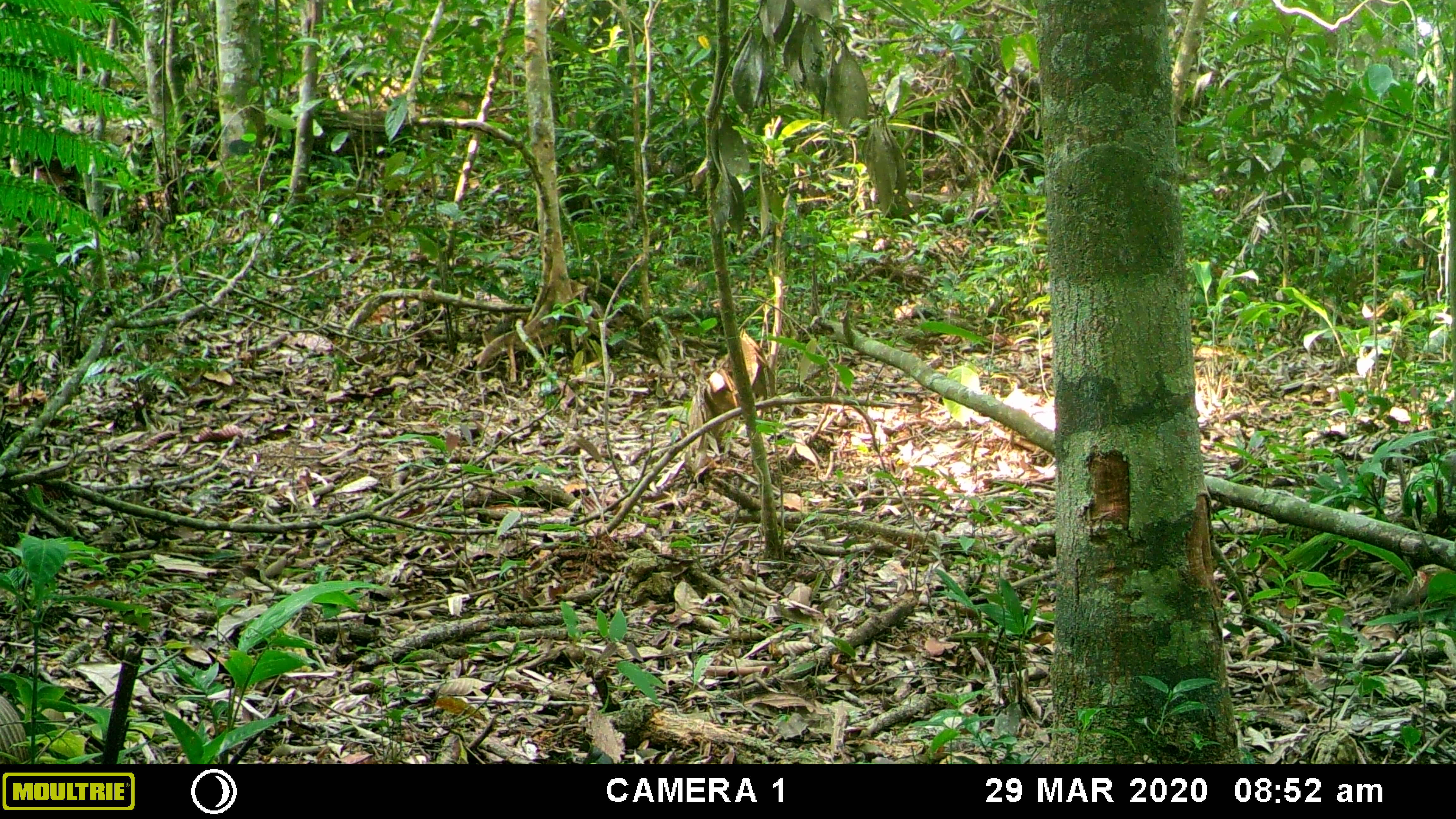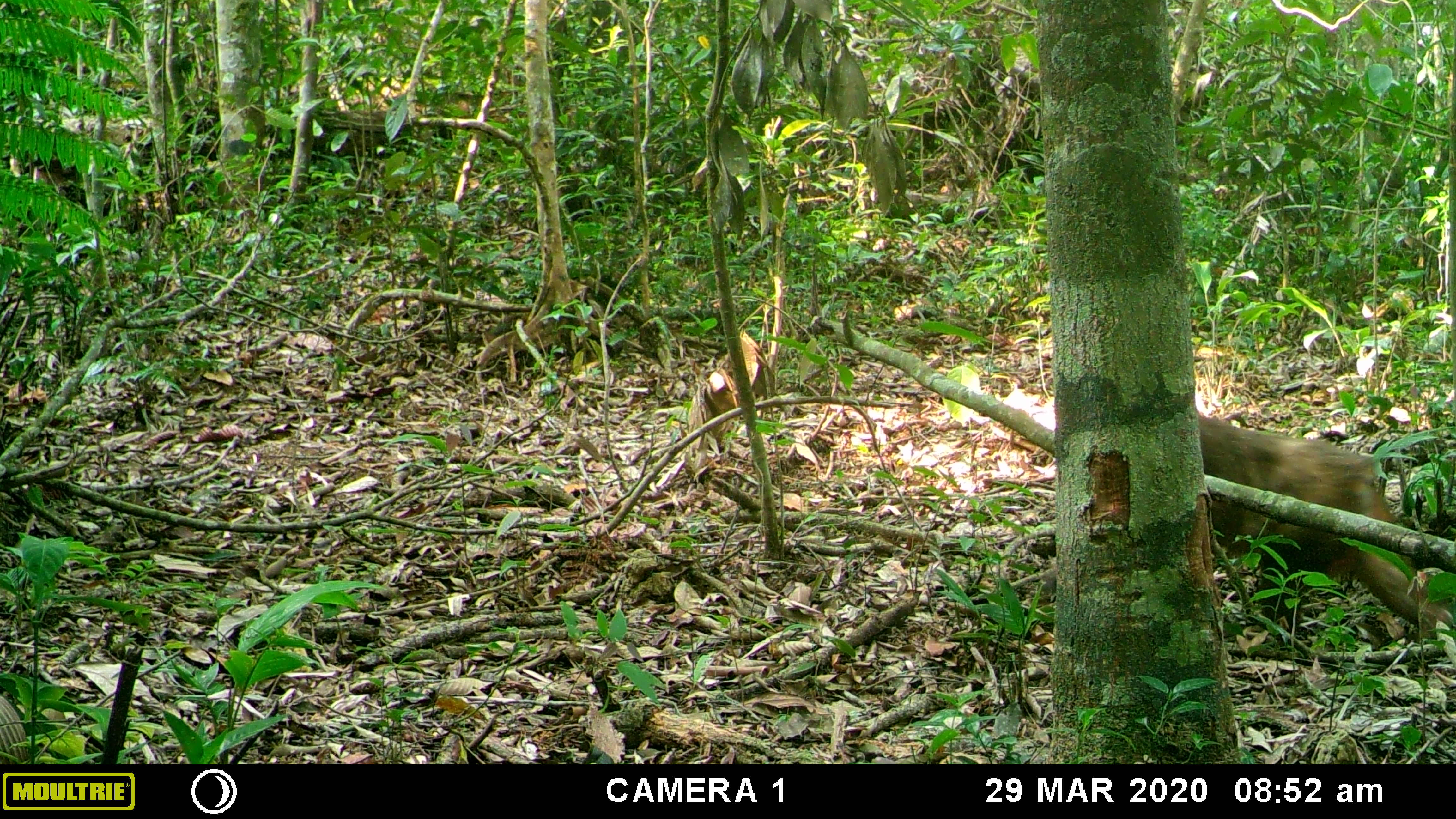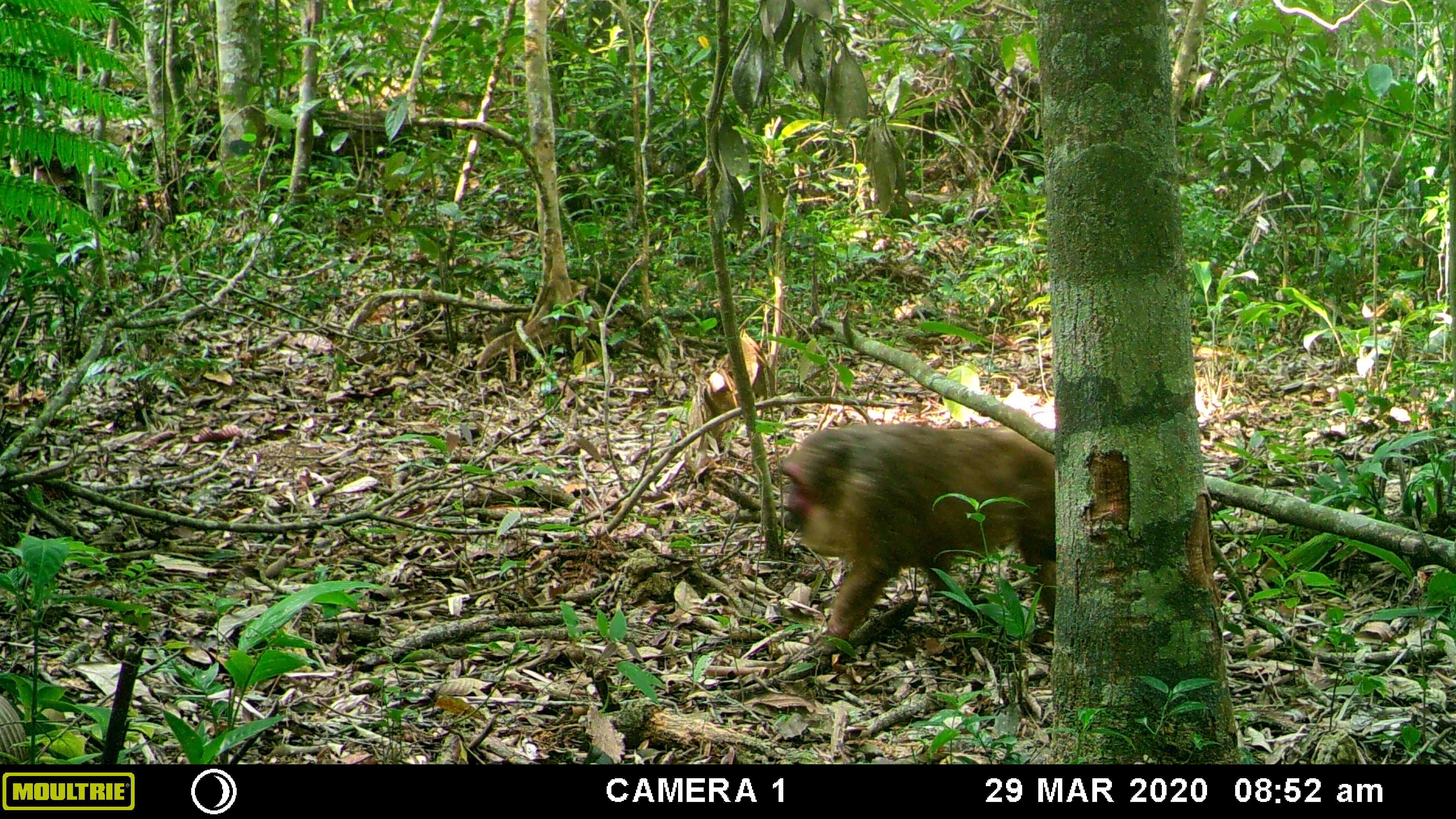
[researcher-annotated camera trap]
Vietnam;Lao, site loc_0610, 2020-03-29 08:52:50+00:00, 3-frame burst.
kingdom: Animalia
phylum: Chordata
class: Mammalia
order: Primates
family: Cercopithecidae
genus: Macaca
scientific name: Macaca arctoides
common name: stump-tailed macaque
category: stump tailed macaque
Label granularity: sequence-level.